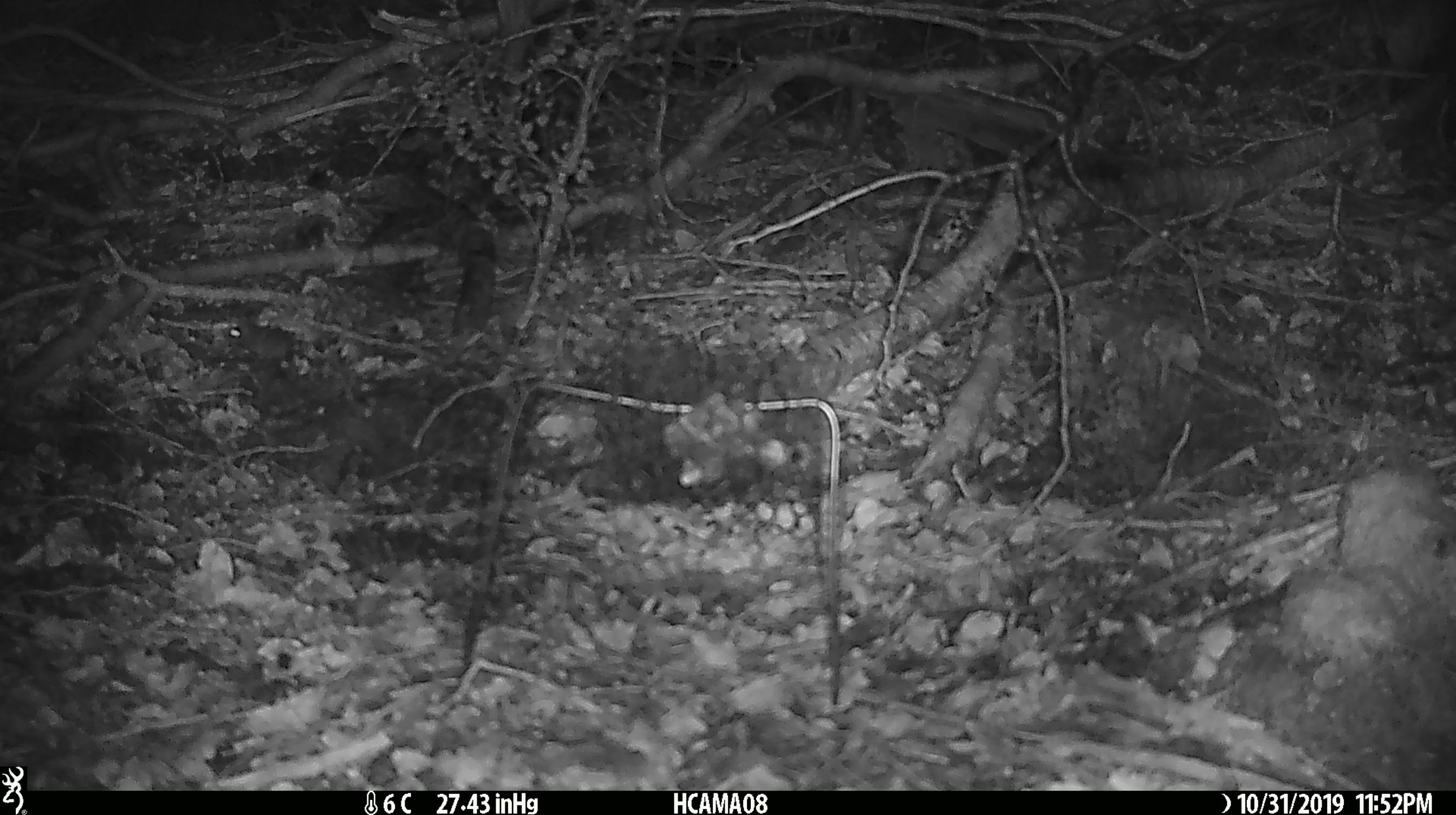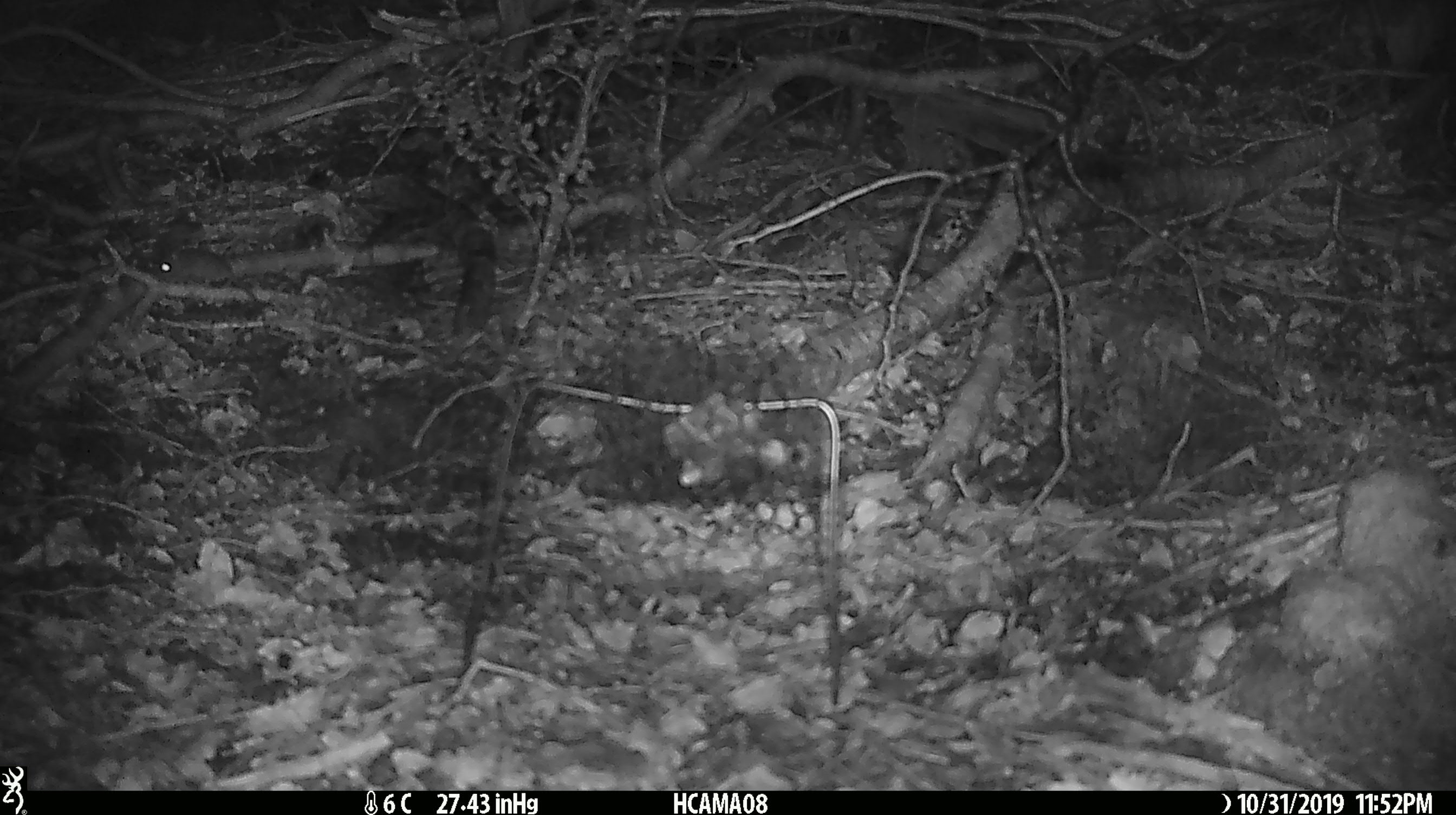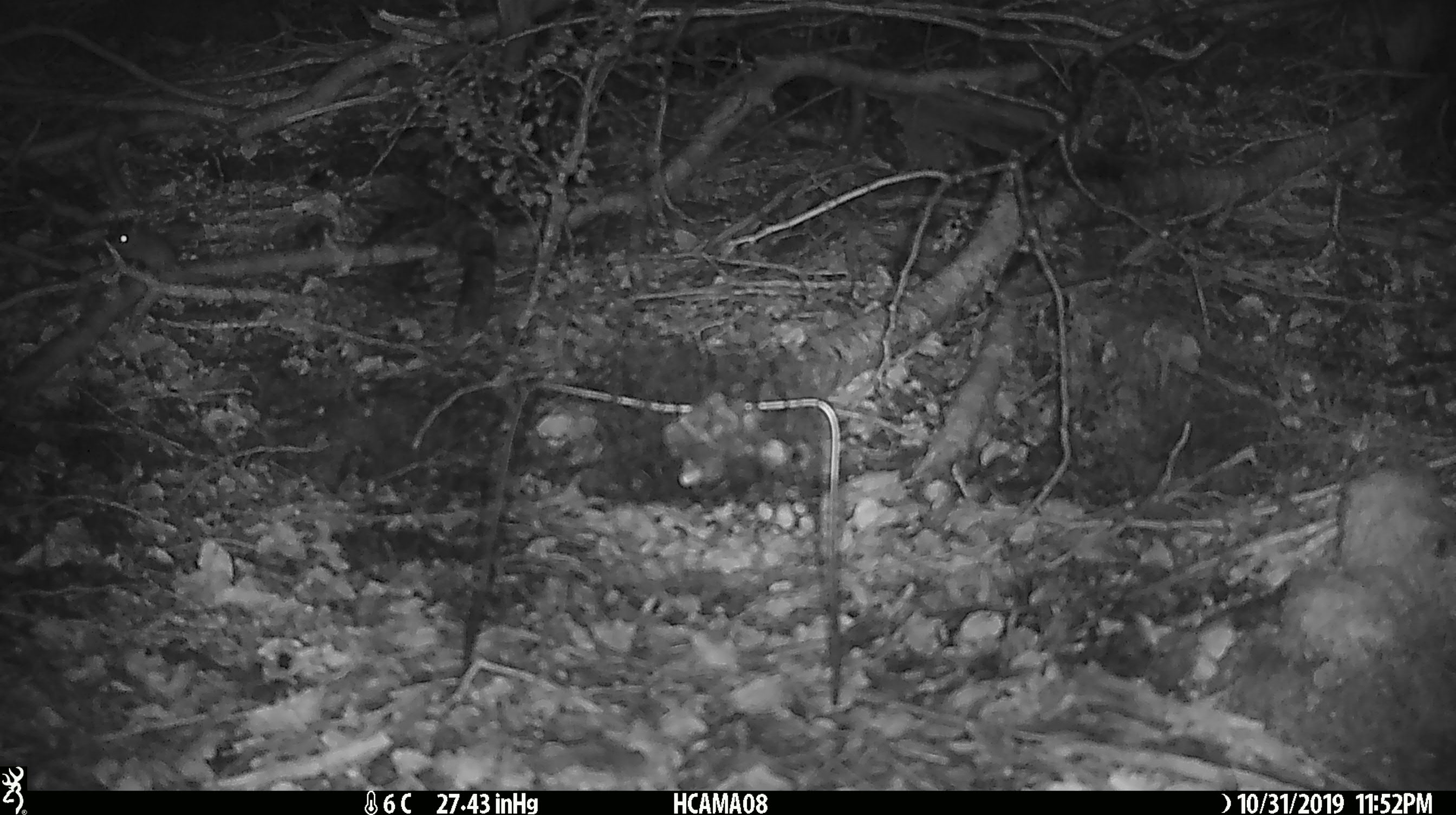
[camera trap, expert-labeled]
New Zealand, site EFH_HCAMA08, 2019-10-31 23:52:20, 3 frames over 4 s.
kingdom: Animalia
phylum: Chordata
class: Mammalia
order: Rodentia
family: Muridae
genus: Mus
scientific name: Mus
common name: mouse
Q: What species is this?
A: Mouse (Mus).